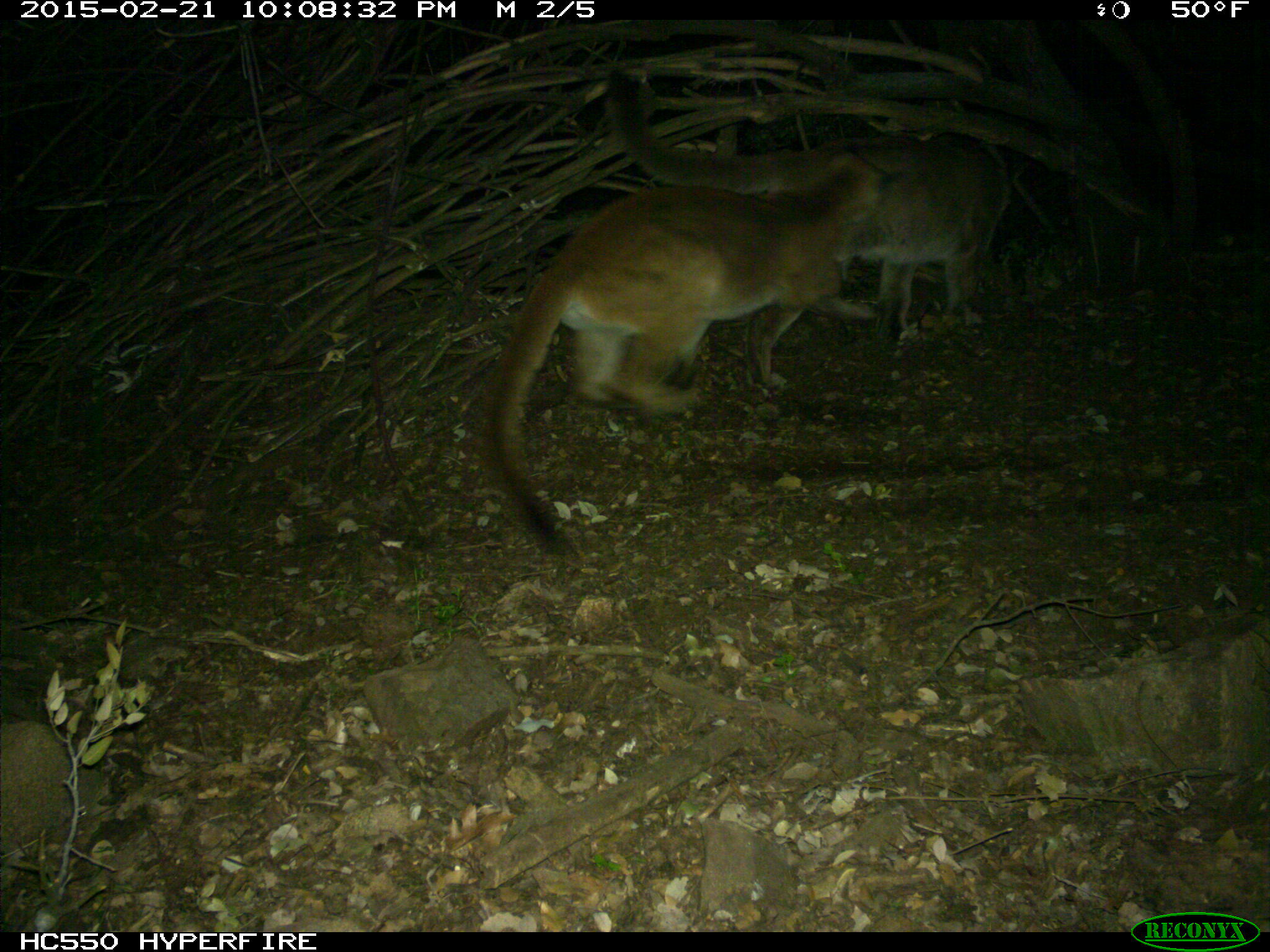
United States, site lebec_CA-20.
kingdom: Animalia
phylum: Chordata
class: Mammalia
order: Carnivora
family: Felidae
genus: Puma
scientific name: Puma concolor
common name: mountain lion